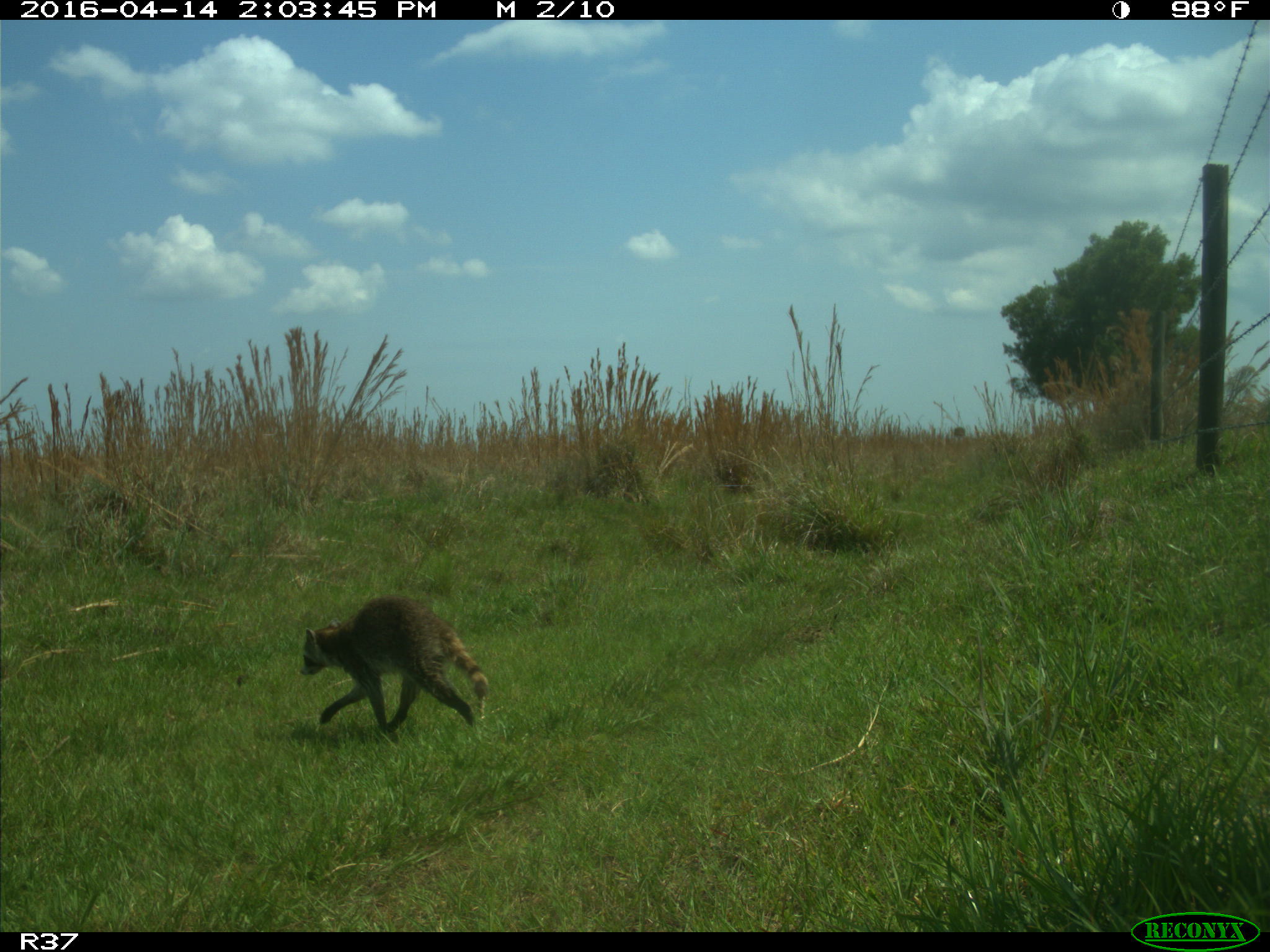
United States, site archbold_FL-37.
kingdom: Animalia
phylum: Chordata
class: Mammalia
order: Carnivora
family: Procyonidae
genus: Procyon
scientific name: Procyon lotor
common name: common raccoon